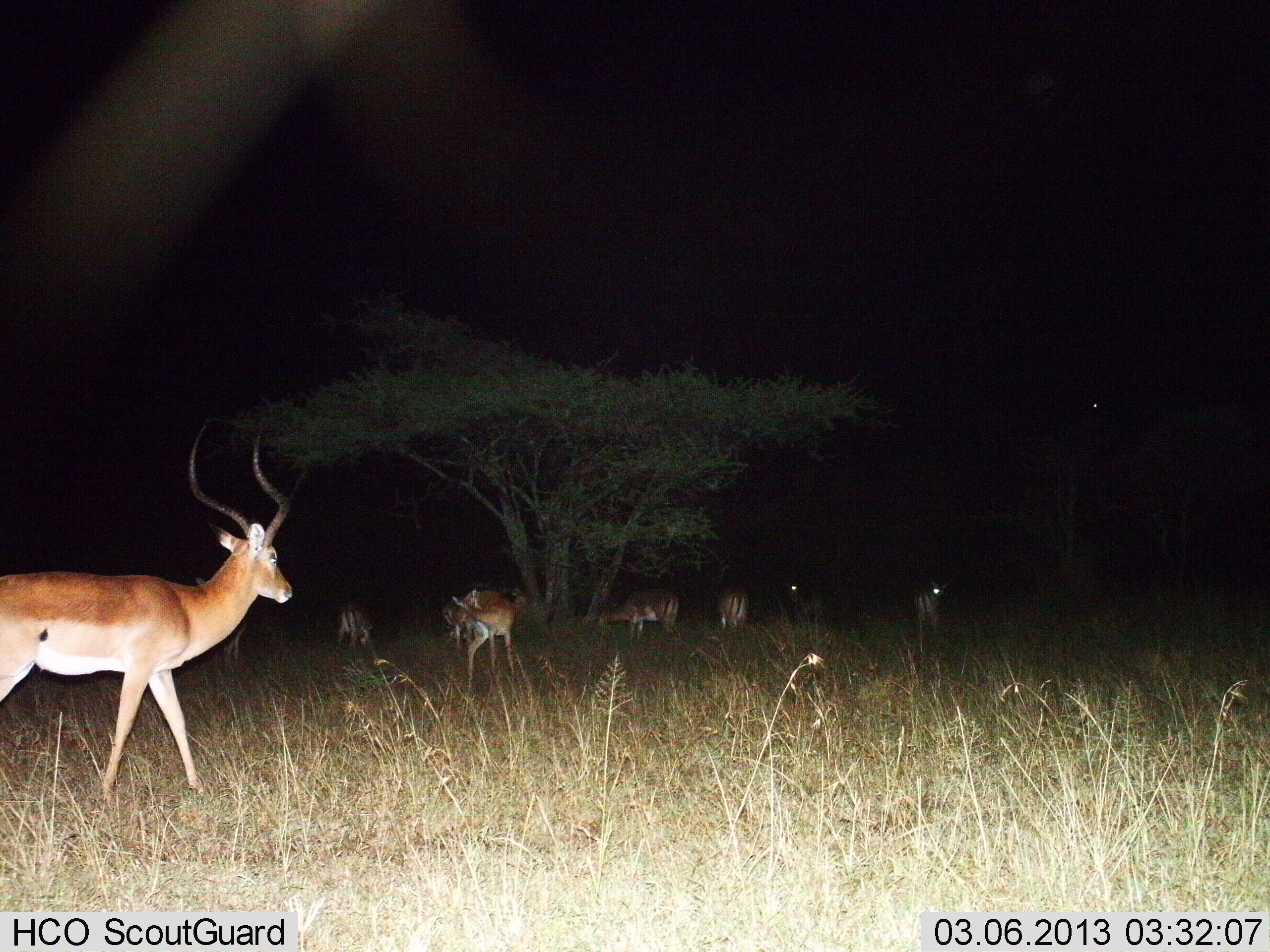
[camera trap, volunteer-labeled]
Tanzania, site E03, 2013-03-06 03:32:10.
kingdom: Animalia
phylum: Chordata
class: Mammalia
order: Artiodactyla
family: Bovidae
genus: Aepyceros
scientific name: Aepyceros melampus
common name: impala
Impala (Aepyceros melampus), count 9. Behavior (volunteer vote fractions): standing 73%, resting 5%, moving 64%, interacting 0%. Young present (vote fraction): 0%. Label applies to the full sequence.